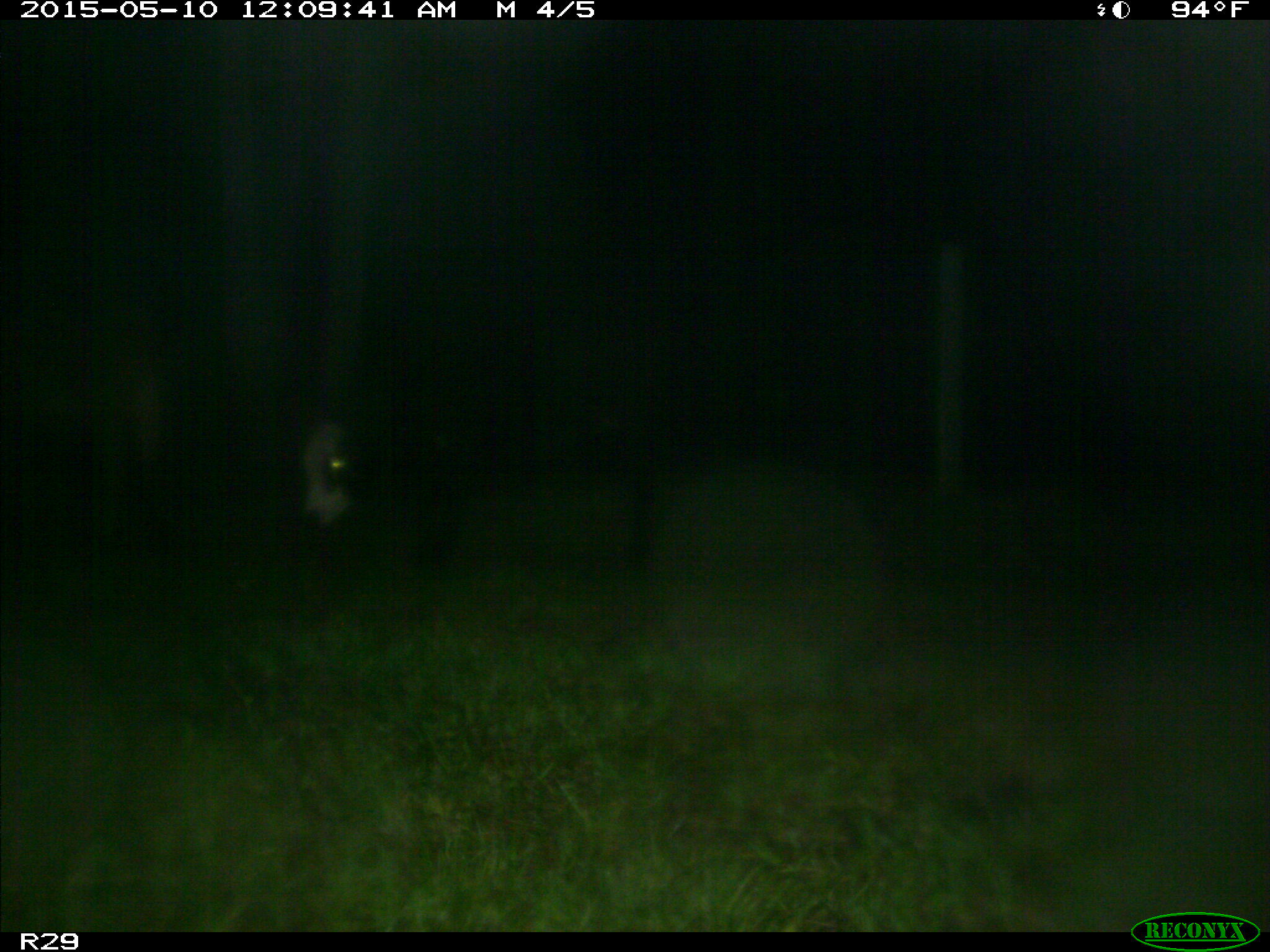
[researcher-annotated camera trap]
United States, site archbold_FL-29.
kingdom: Animalia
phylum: Chordata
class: Mammalia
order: Artiodactyla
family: Bovidae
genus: Bos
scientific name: Bos taurus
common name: domestic cow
Bos taurus (domestic cow).